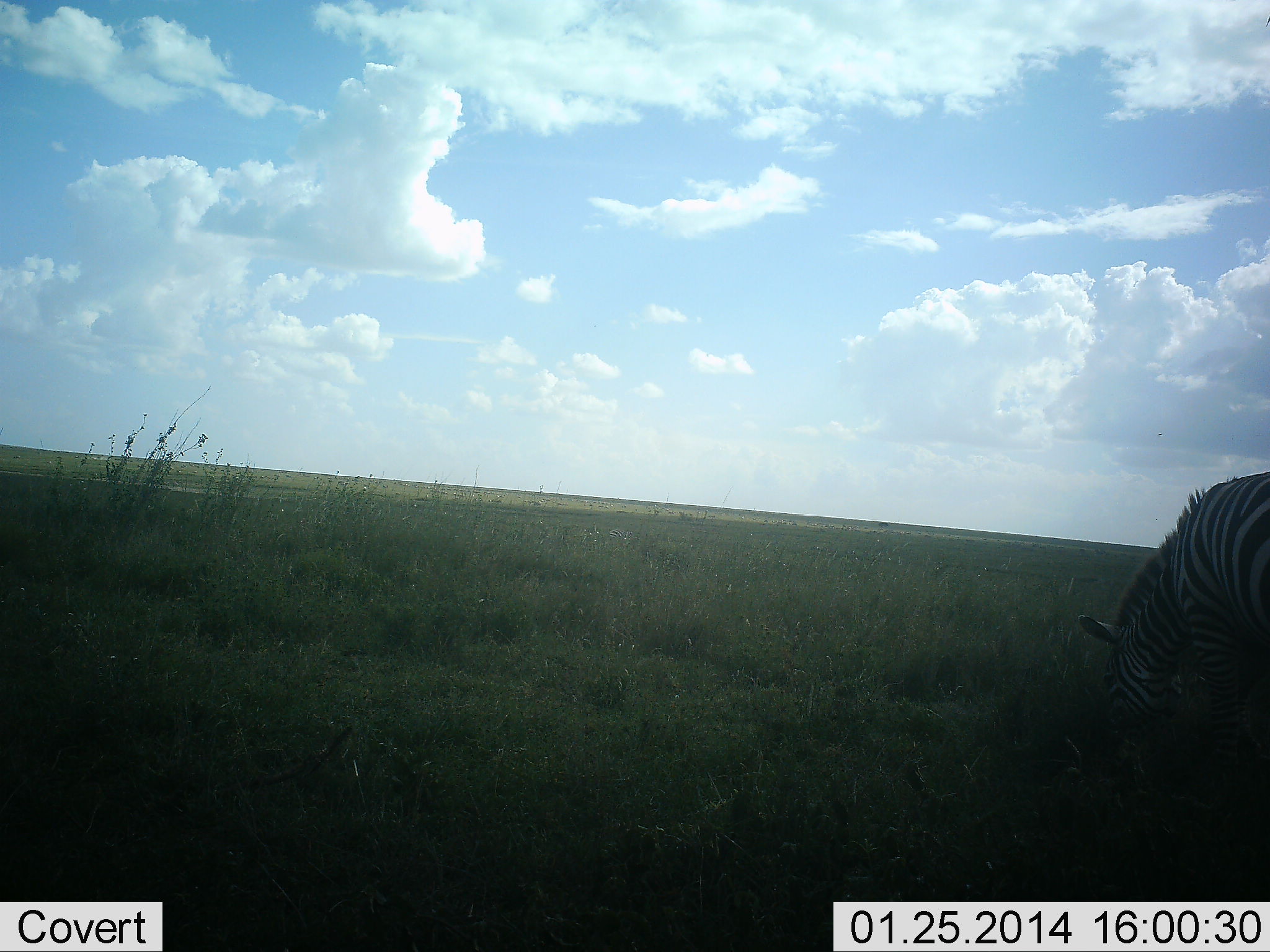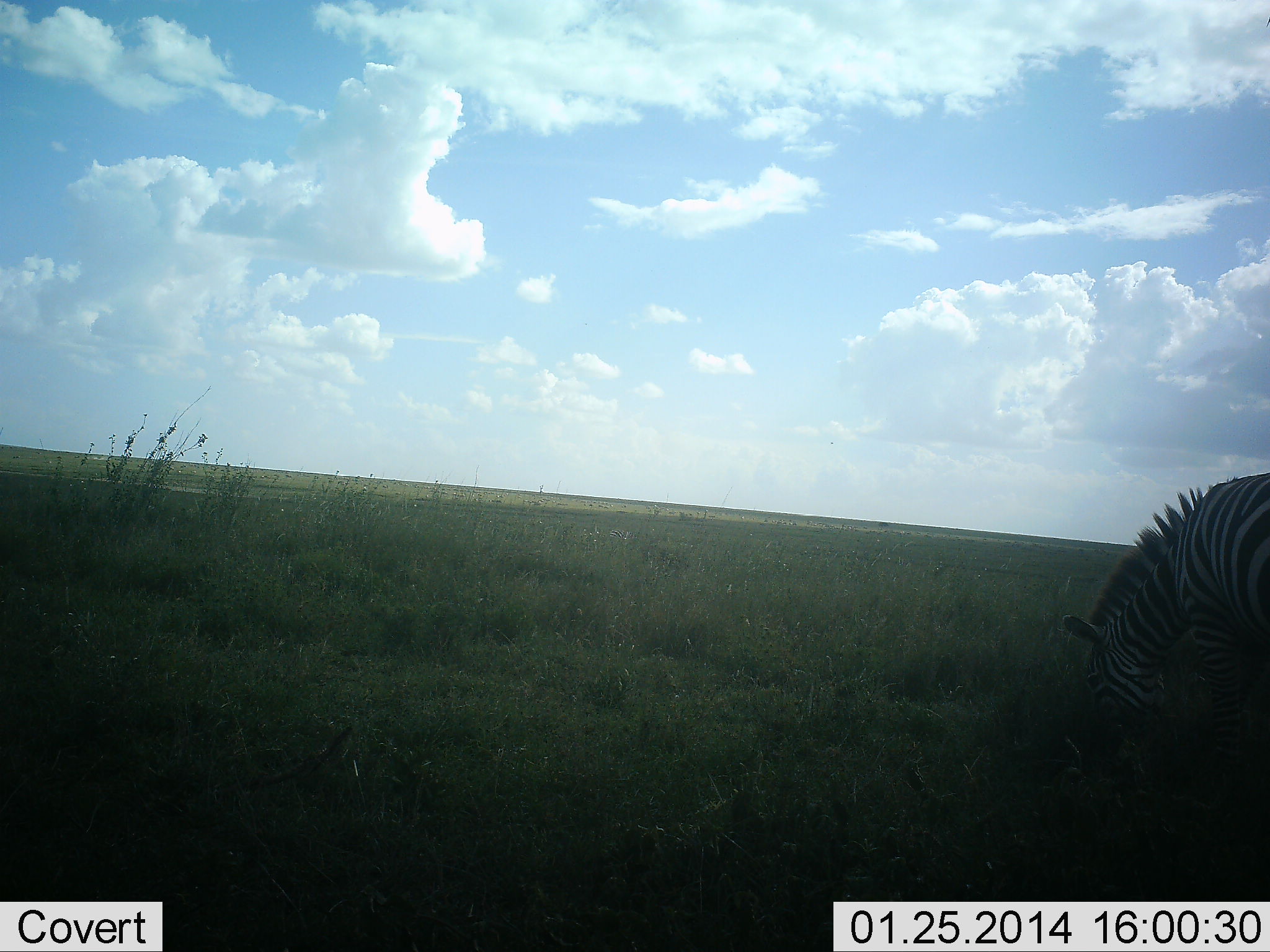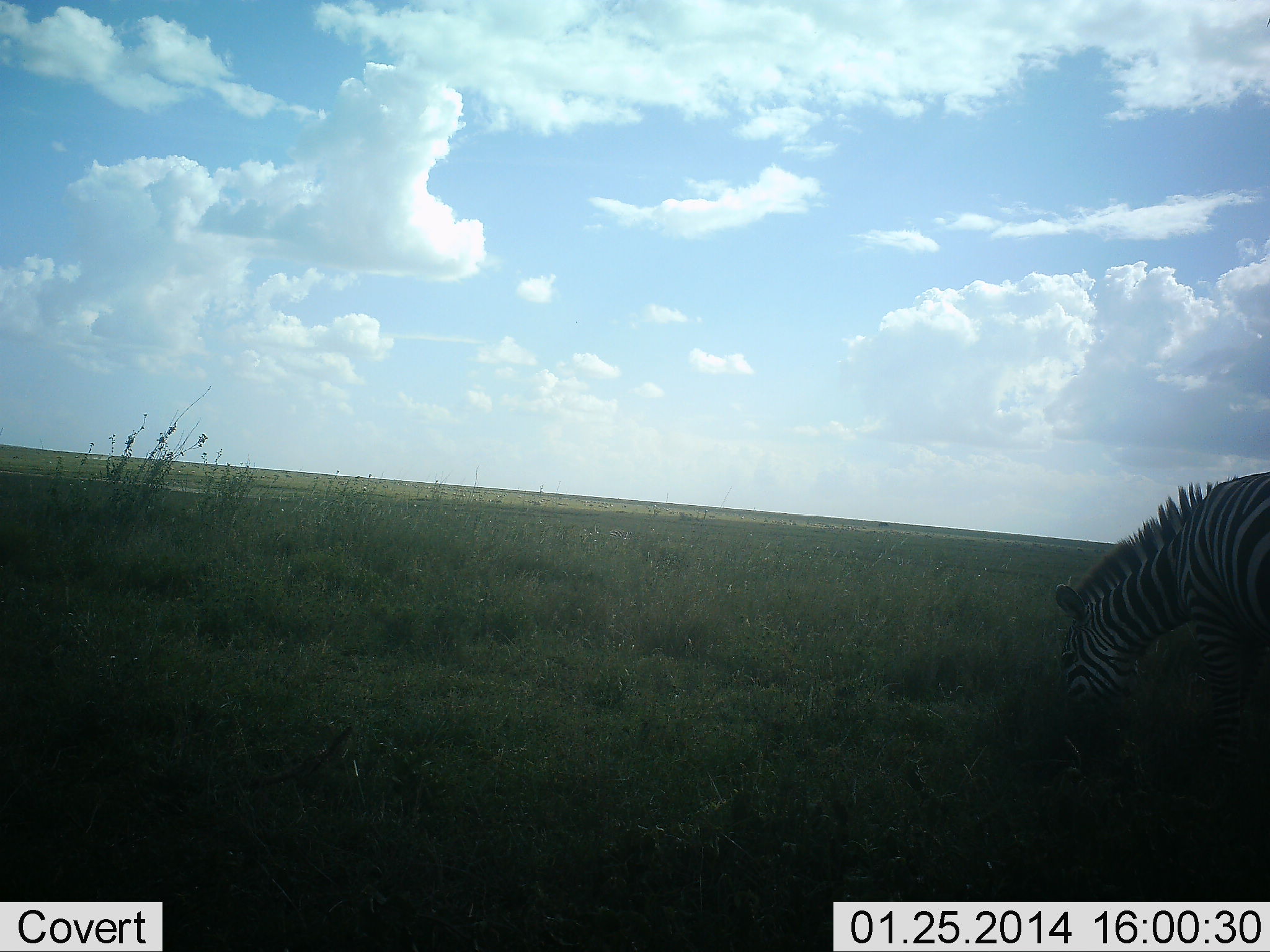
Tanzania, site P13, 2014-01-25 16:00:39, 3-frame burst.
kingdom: Animalia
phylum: Chordata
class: Mammalia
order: Perissodactyla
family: Equidae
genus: Equus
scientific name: Equus quagga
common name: plains zebra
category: zebra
Zebra (plains zebra) (Equus quagga), count 1. Behavior (volunteer vote fractions): standing 10%, resting 0%, moving 0%, interacting 0%. Young present (vote fraction): 0%. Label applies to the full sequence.